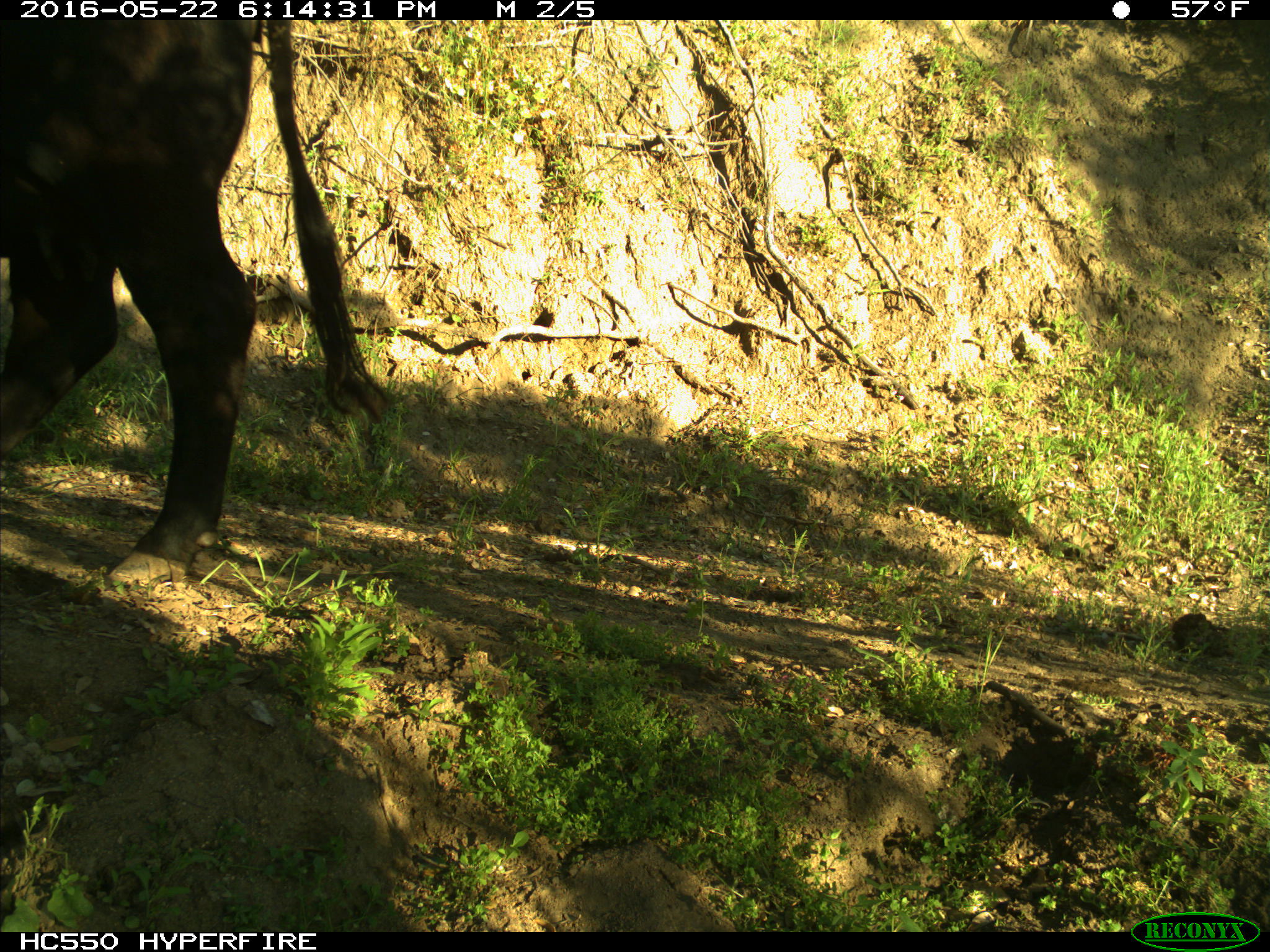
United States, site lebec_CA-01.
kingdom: Animalia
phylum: Chordata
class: Mammalia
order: Artiodactyla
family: Bovidae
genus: Bos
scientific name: Bos taurus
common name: domestic cow